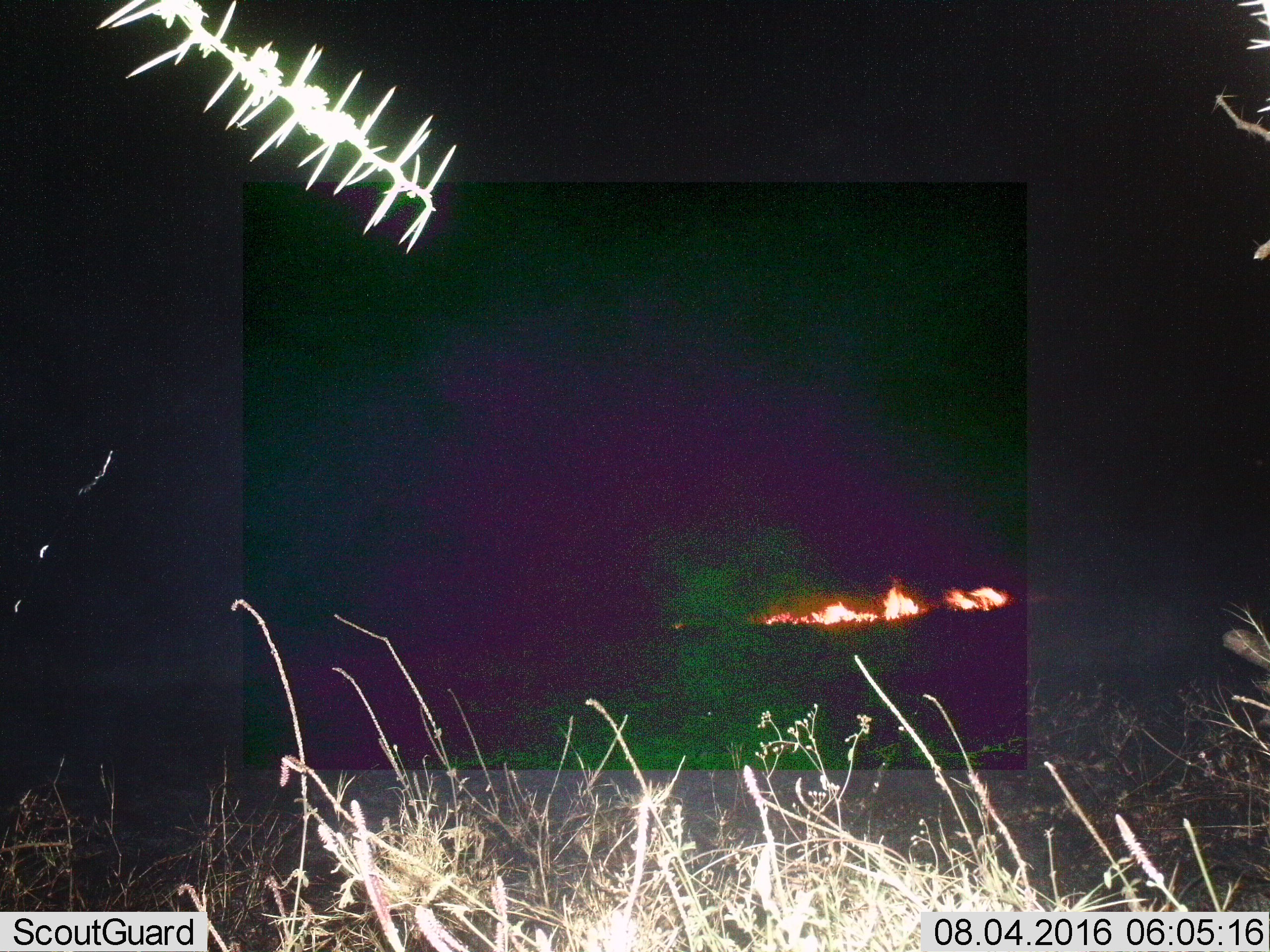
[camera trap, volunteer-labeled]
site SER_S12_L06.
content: unidentified animal